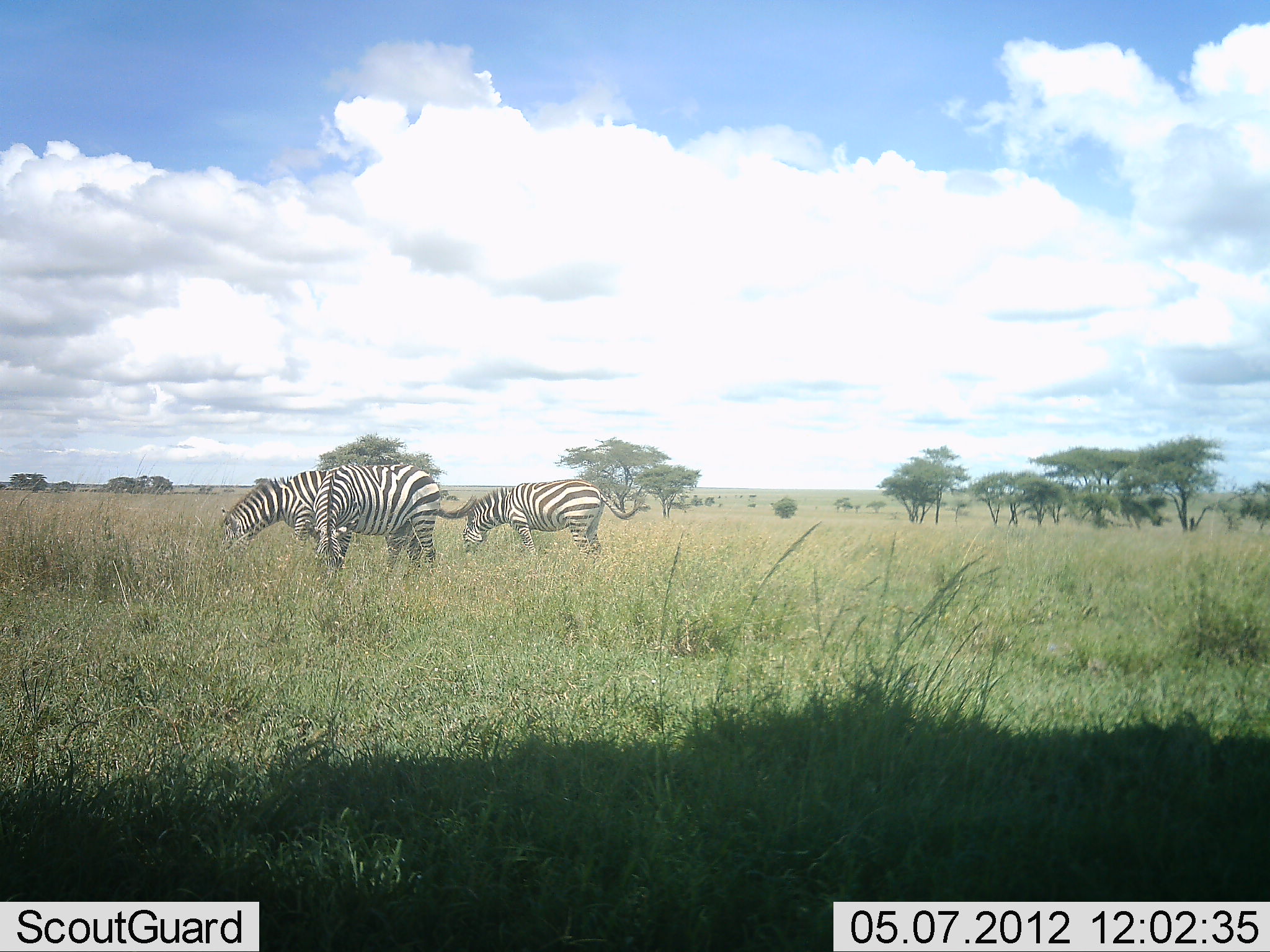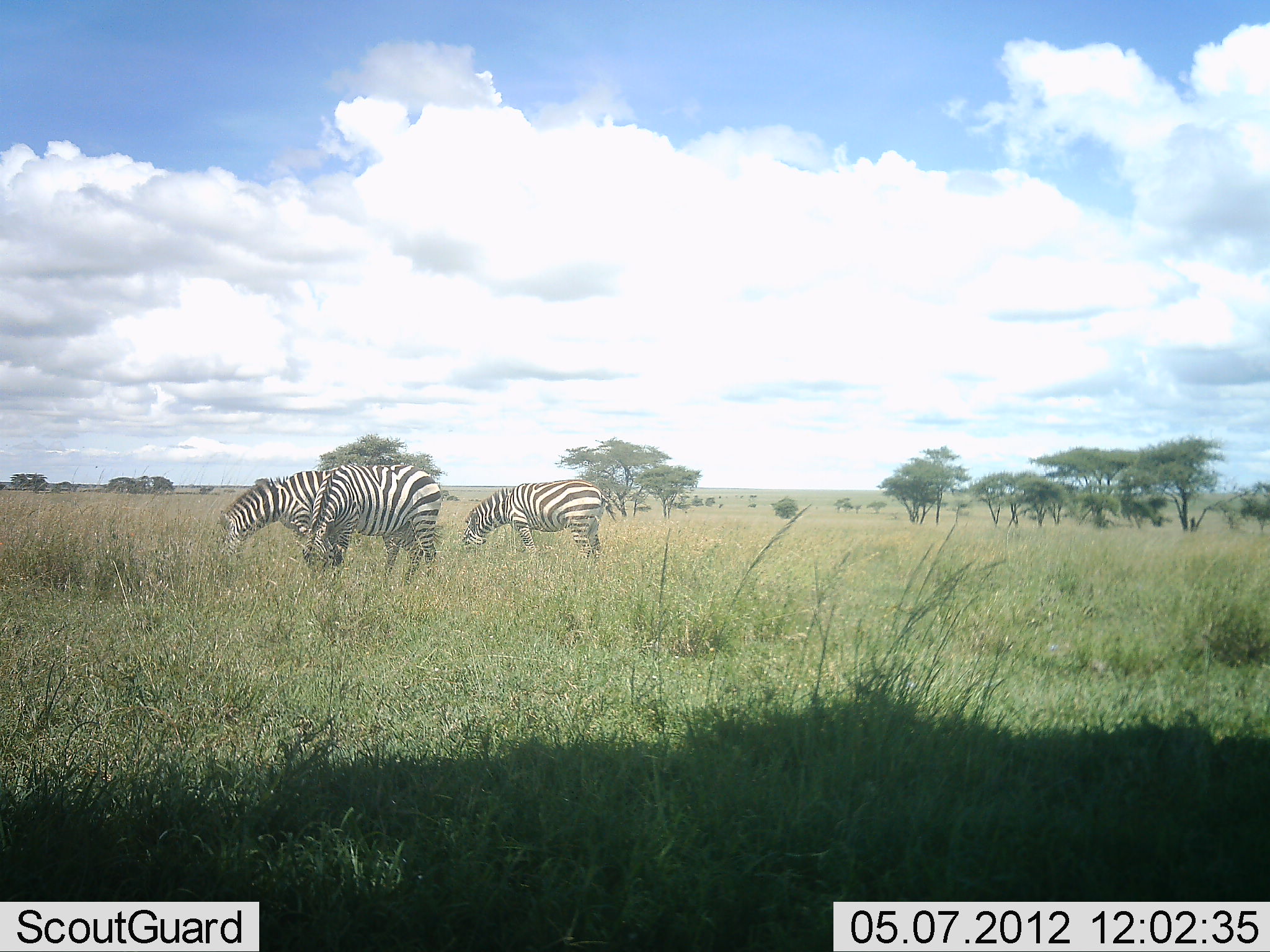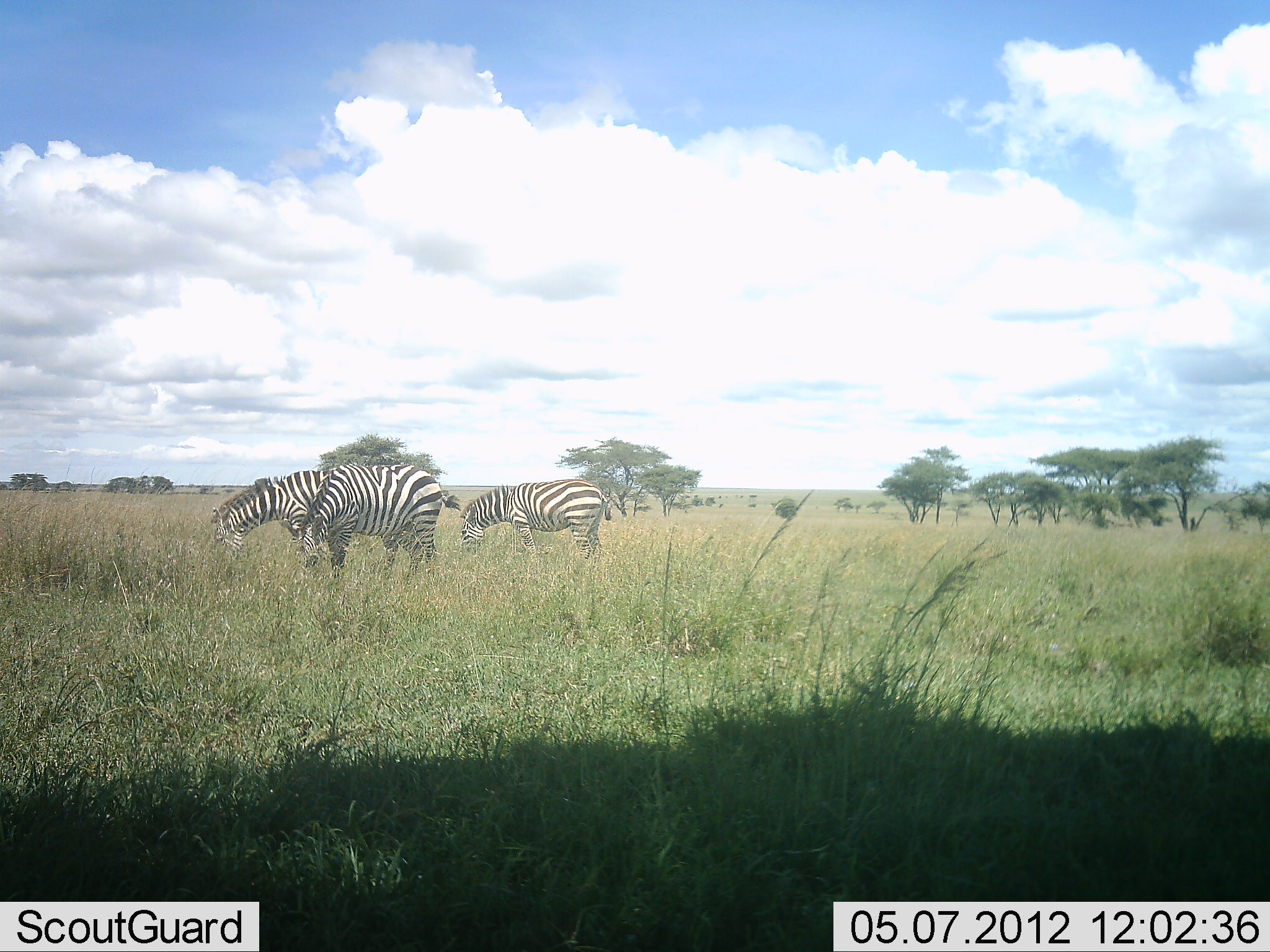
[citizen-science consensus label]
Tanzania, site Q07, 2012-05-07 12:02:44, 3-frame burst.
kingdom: Animalia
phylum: Chordata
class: Mammalia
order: Perissodactyla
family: Equidae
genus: Equus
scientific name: Equus quagga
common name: plains zebra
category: zebra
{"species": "zebra (plains zebra) (Equus quagga)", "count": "3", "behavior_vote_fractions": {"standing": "10%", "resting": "0%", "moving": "0%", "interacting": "0%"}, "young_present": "0%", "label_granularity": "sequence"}